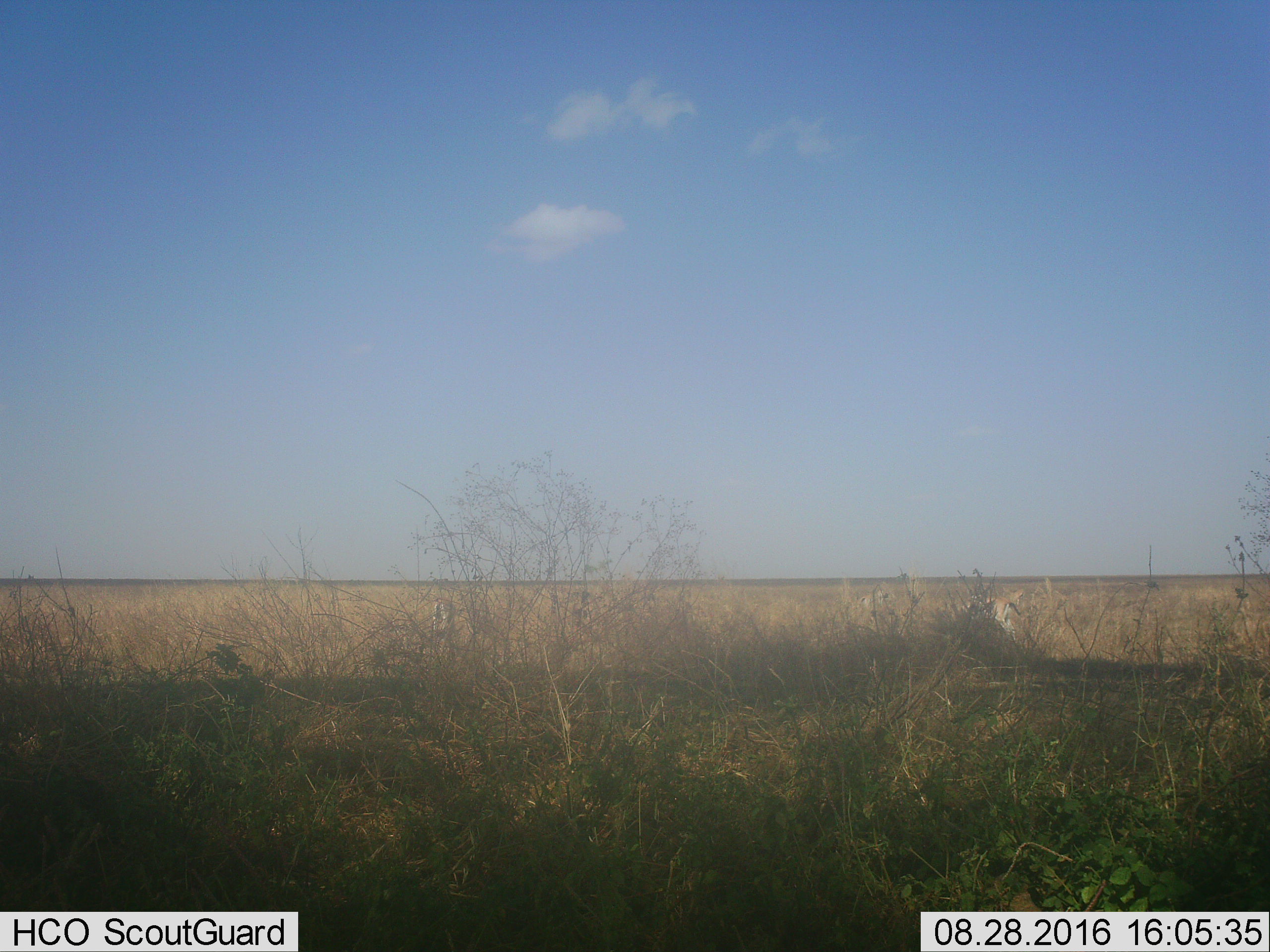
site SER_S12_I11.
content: unidentified animal